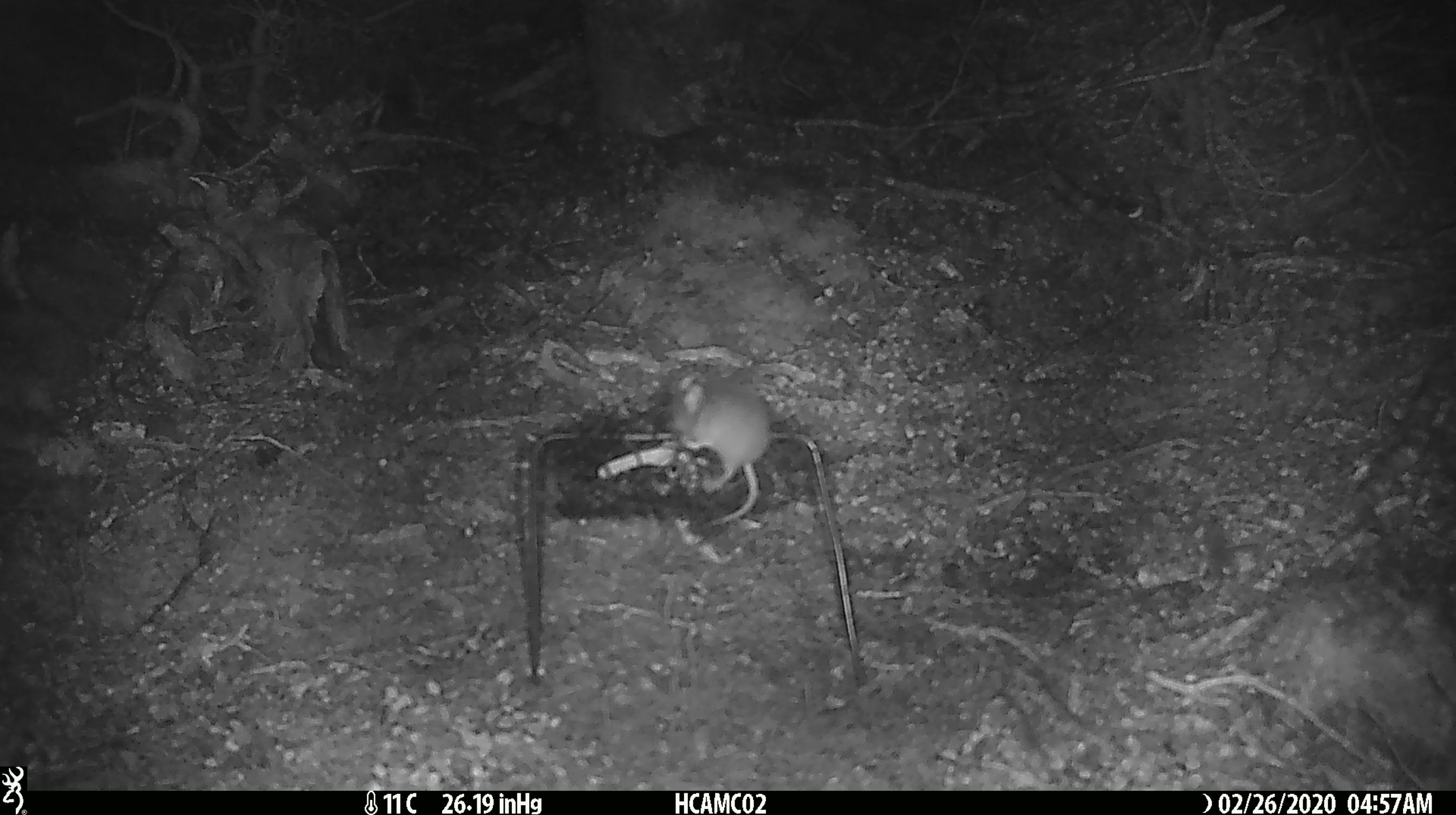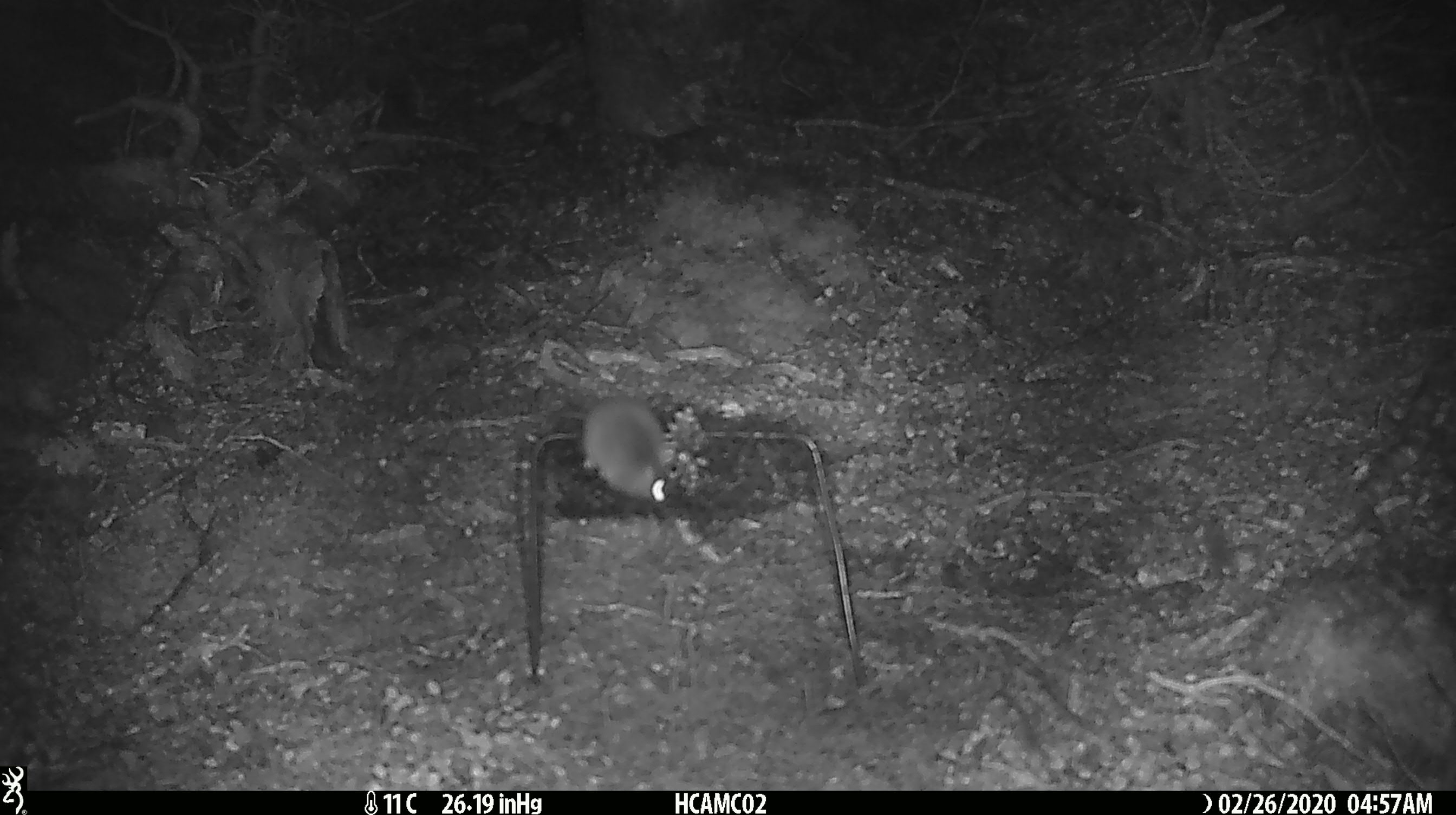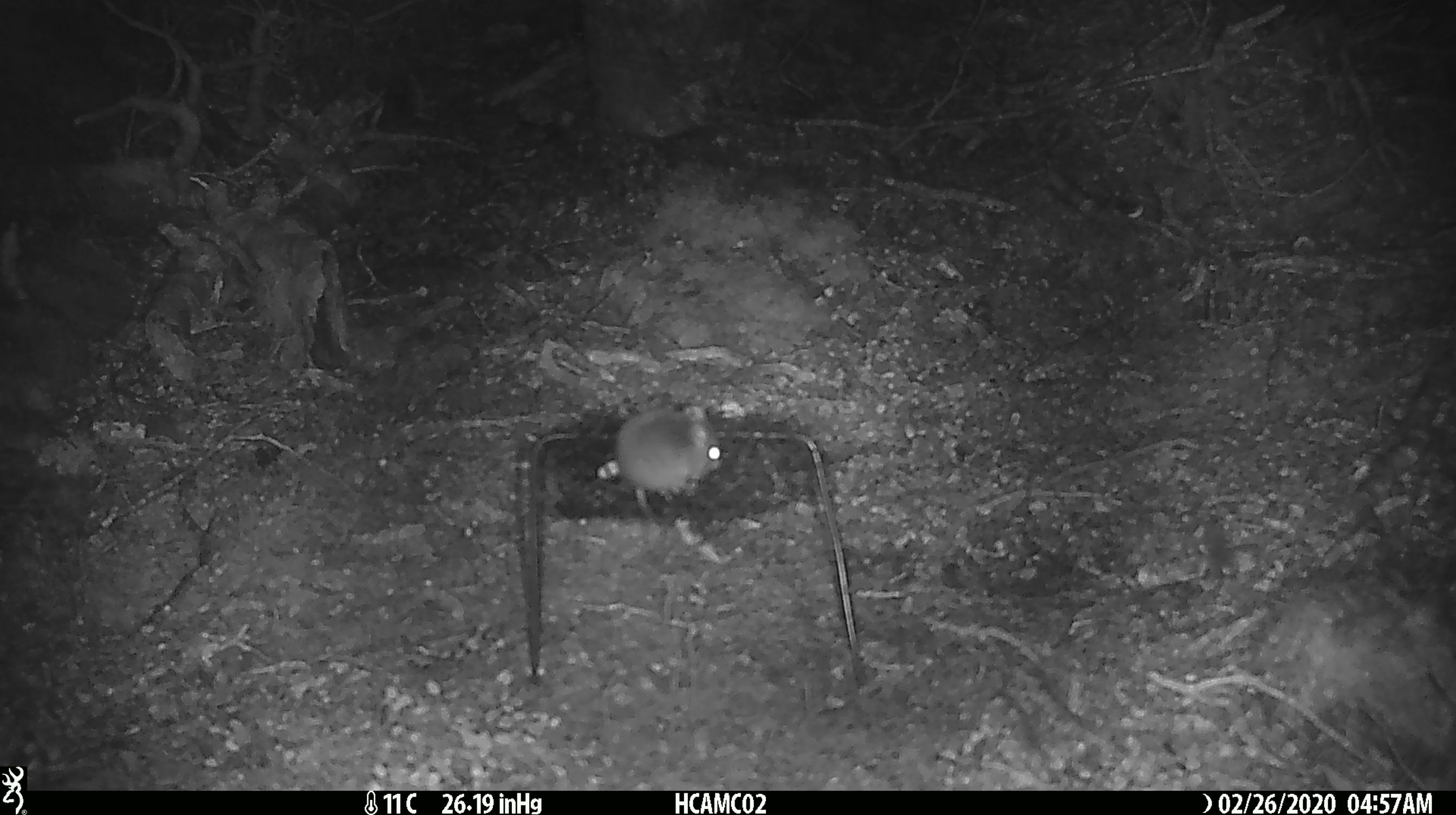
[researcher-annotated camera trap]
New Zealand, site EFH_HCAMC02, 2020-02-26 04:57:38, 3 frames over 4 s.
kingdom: Animalia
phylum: Chordata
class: Mammalia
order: Rodentia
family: Muridae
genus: Mus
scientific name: Mus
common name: mouse